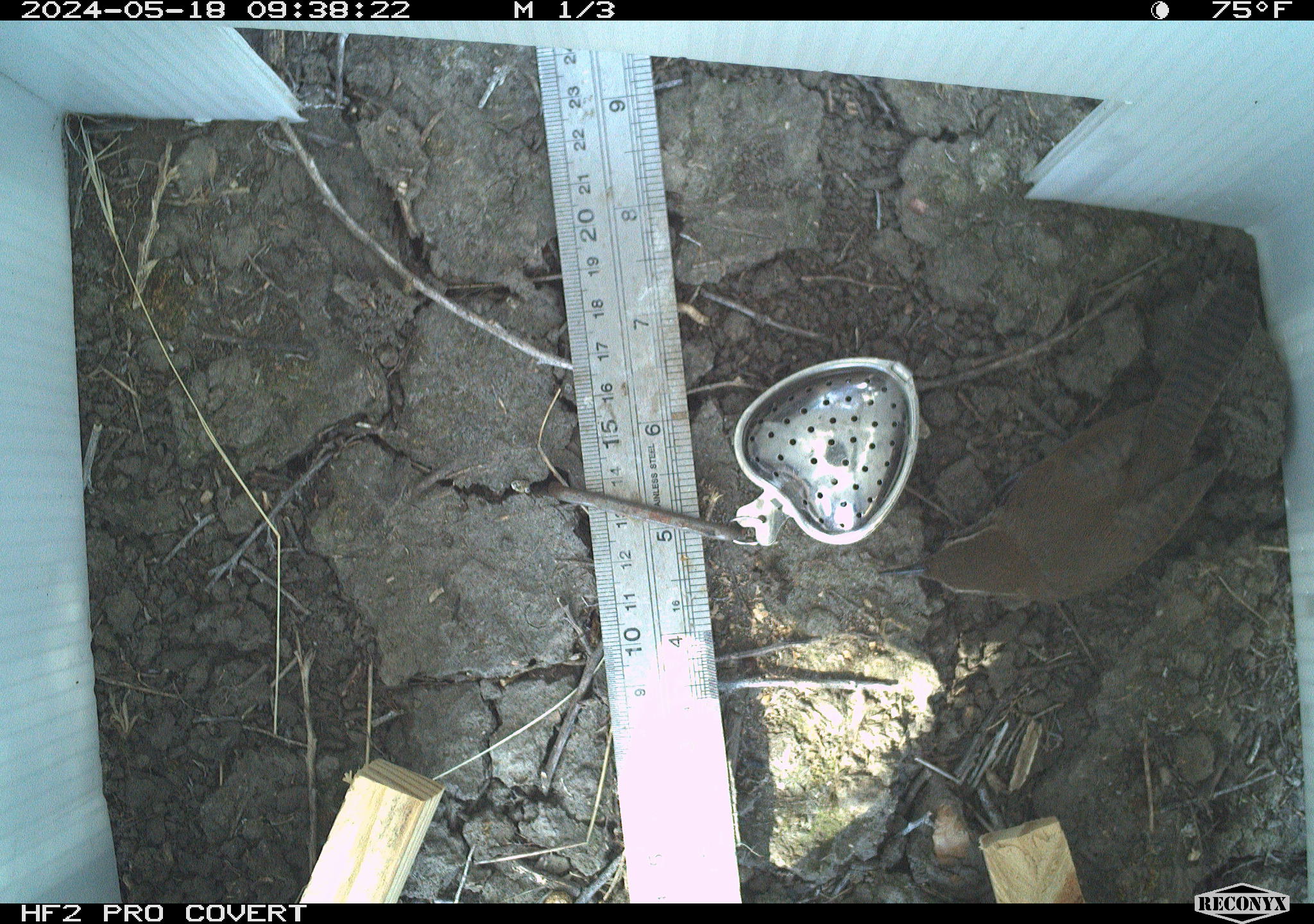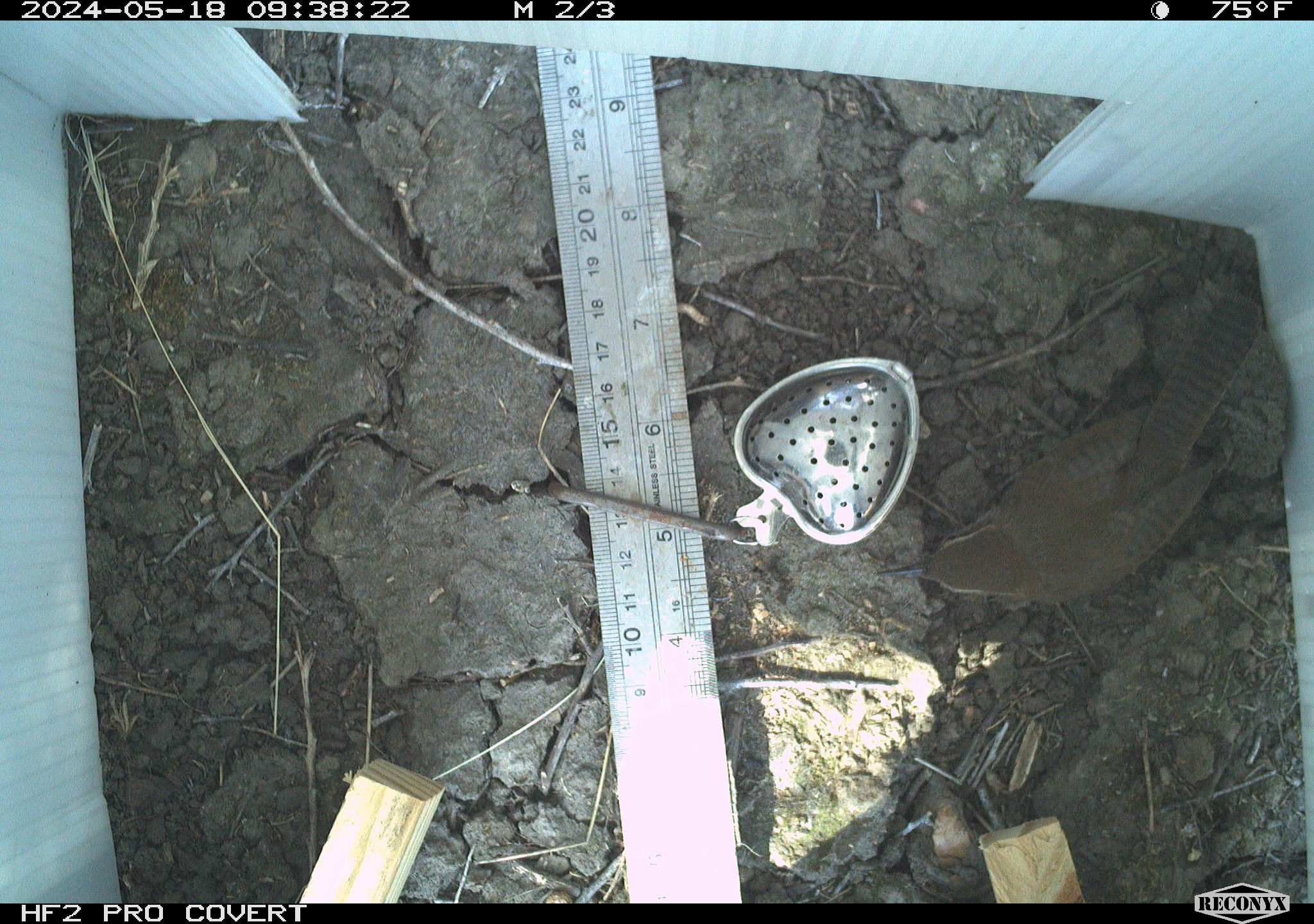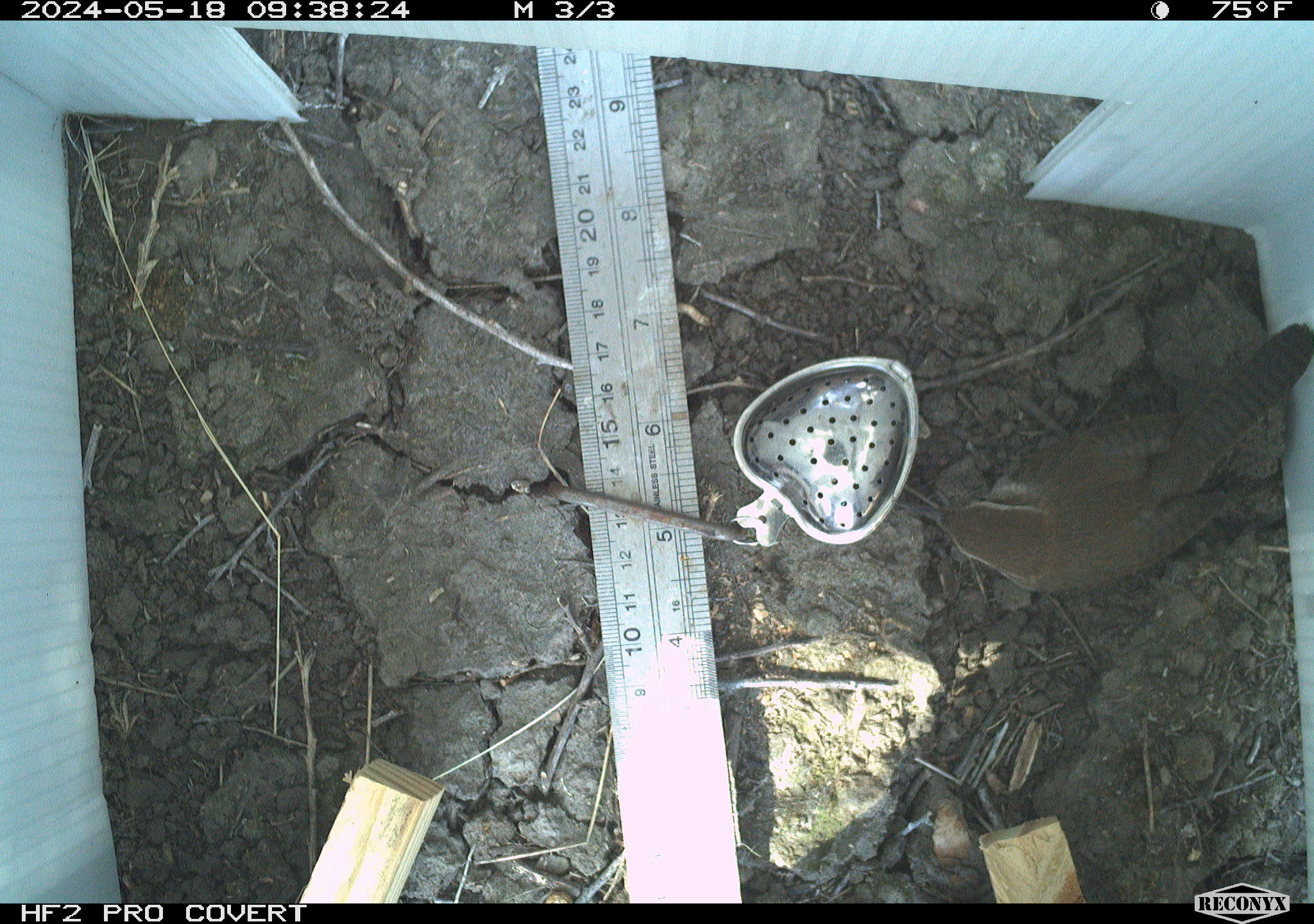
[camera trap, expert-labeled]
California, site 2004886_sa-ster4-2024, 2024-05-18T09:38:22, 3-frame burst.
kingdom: Animalia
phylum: Chordata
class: Aves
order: Passeriformes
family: Troglodytidae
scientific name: Troglodytidae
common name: wren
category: troglodytidae family